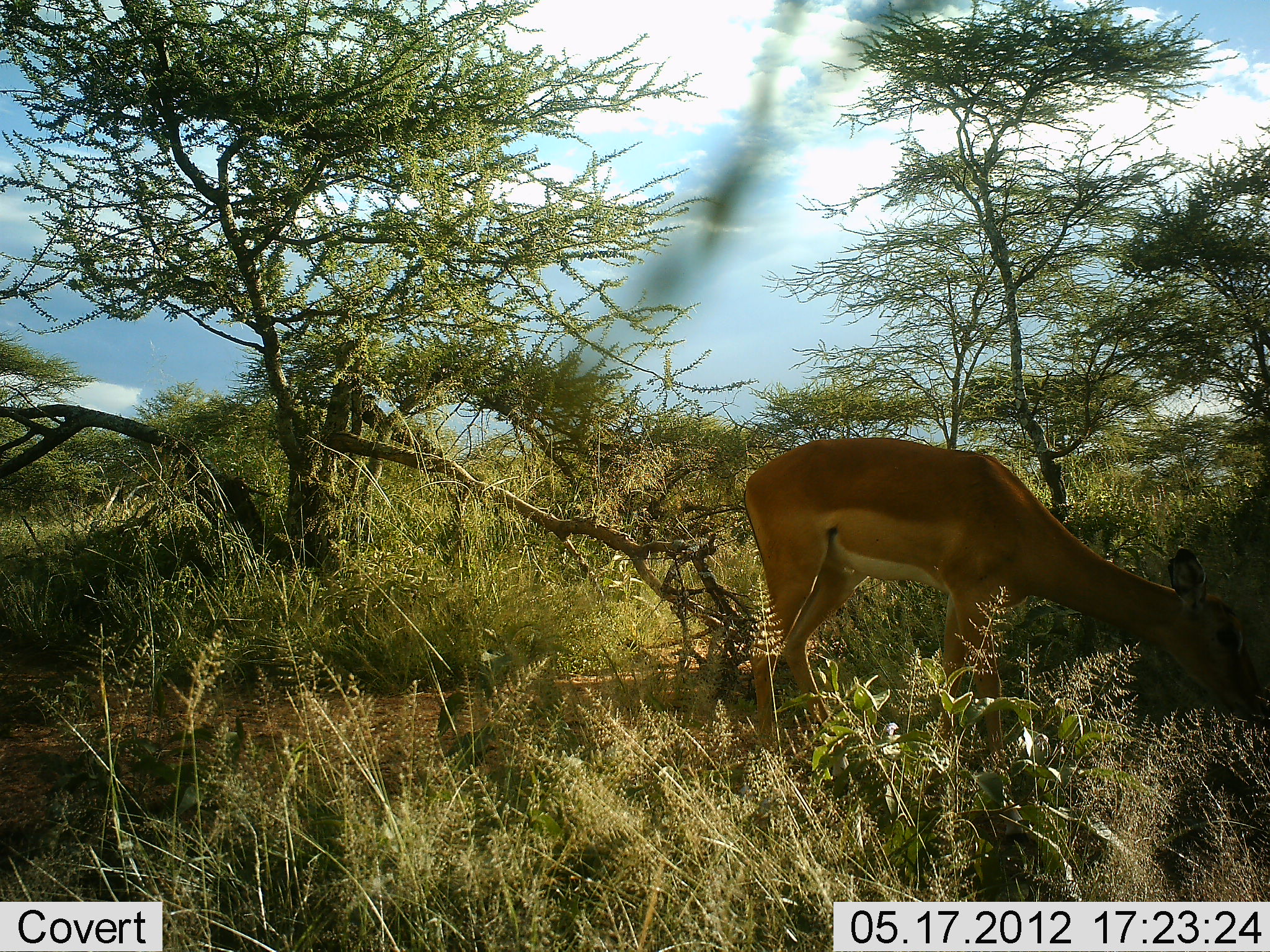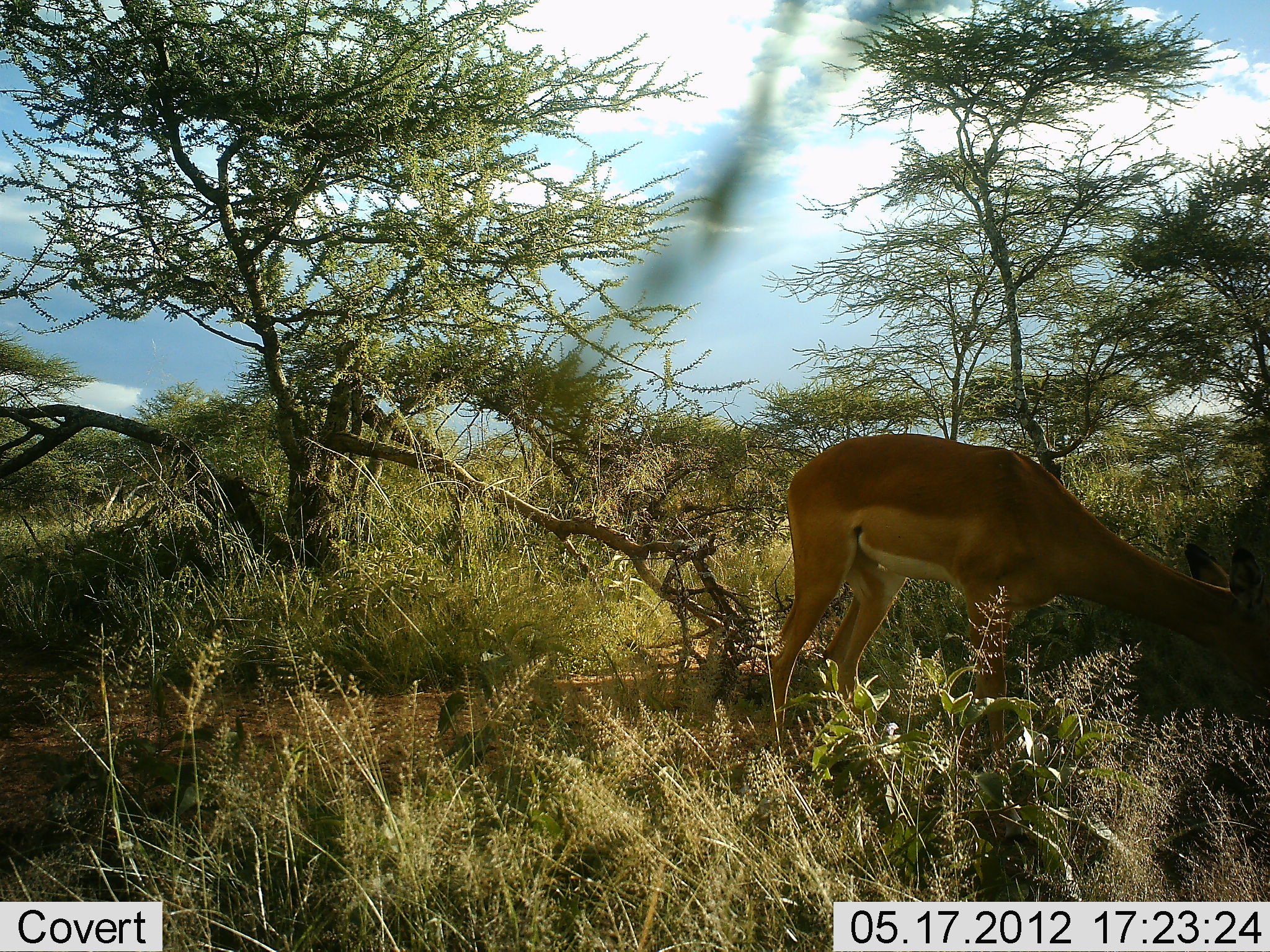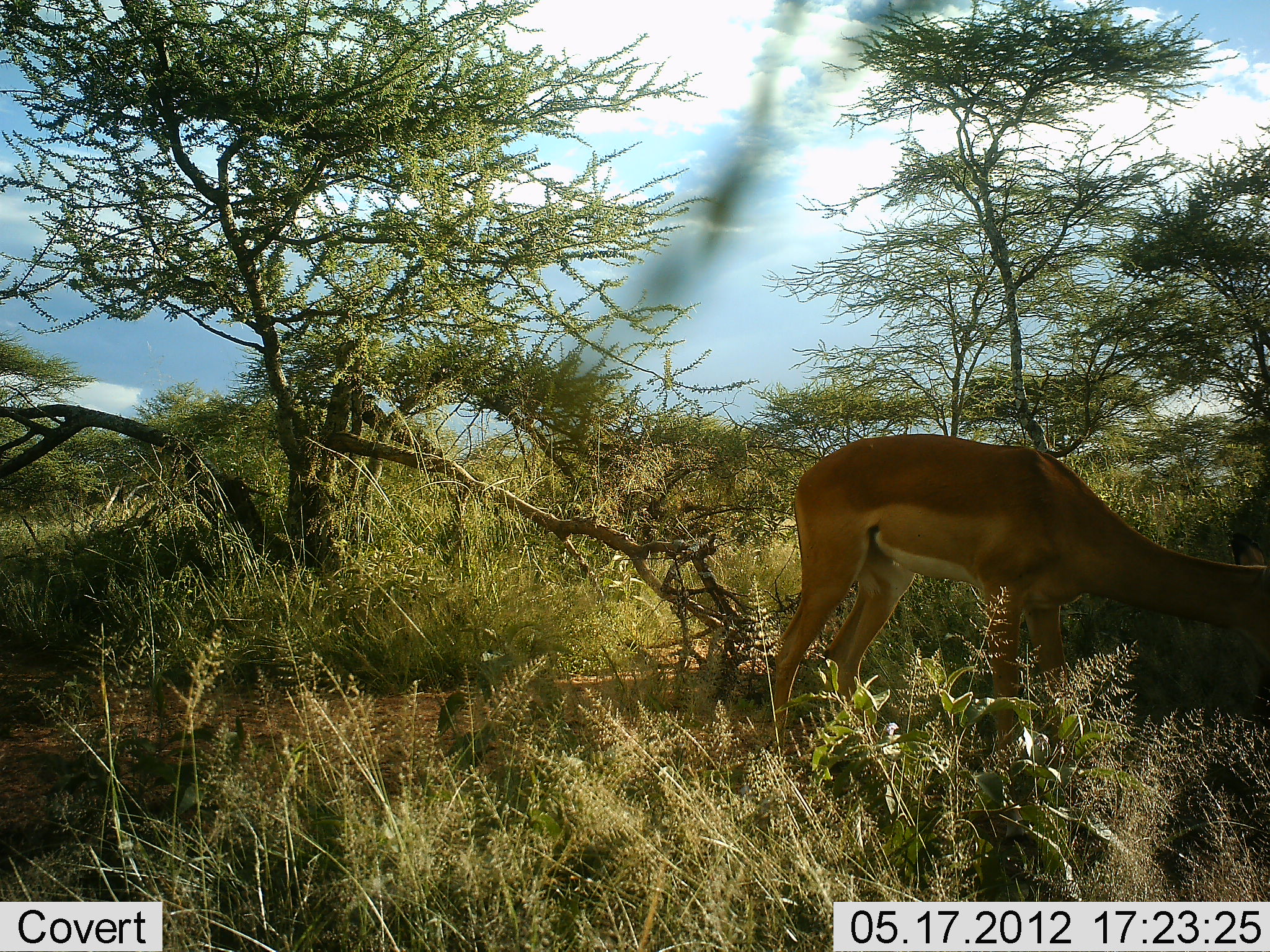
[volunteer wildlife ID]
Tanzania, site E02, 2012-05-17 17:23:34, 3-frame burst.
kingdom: Animalia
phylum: Chordata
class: Mammalia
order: Artiodactyla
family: Bovidae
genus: Aepyceros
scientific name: Aepyceros melampus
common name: impala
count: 1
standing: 30%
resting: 0%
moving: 0%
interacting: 0%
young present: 0%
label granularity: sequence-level